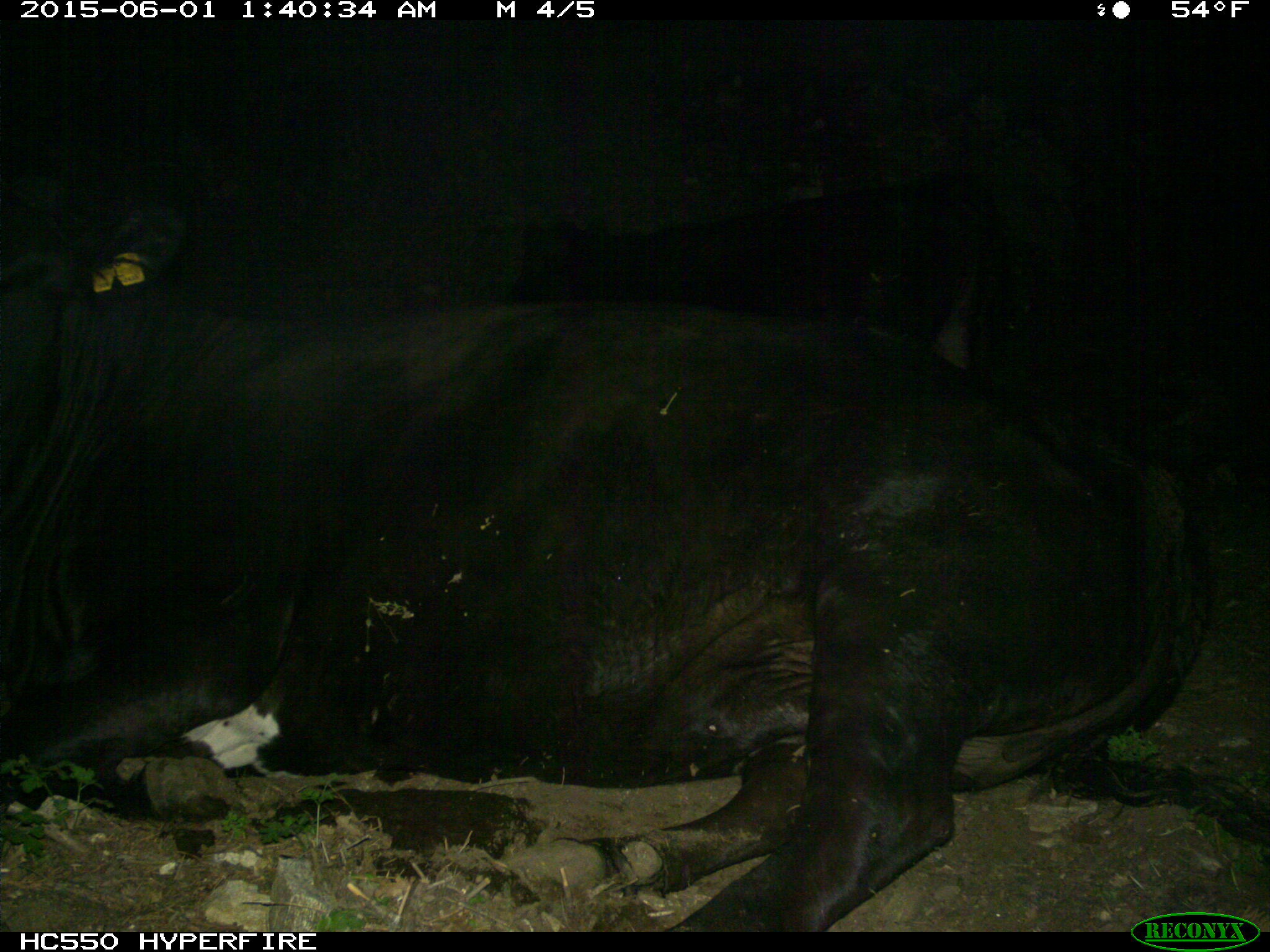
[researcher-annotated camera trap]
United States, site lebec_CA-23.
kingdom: Animalia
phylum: Chordata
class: Mammalia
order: Artiodactyla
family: Bovidae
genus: Bos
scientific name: Bos taurus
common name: domestic cow